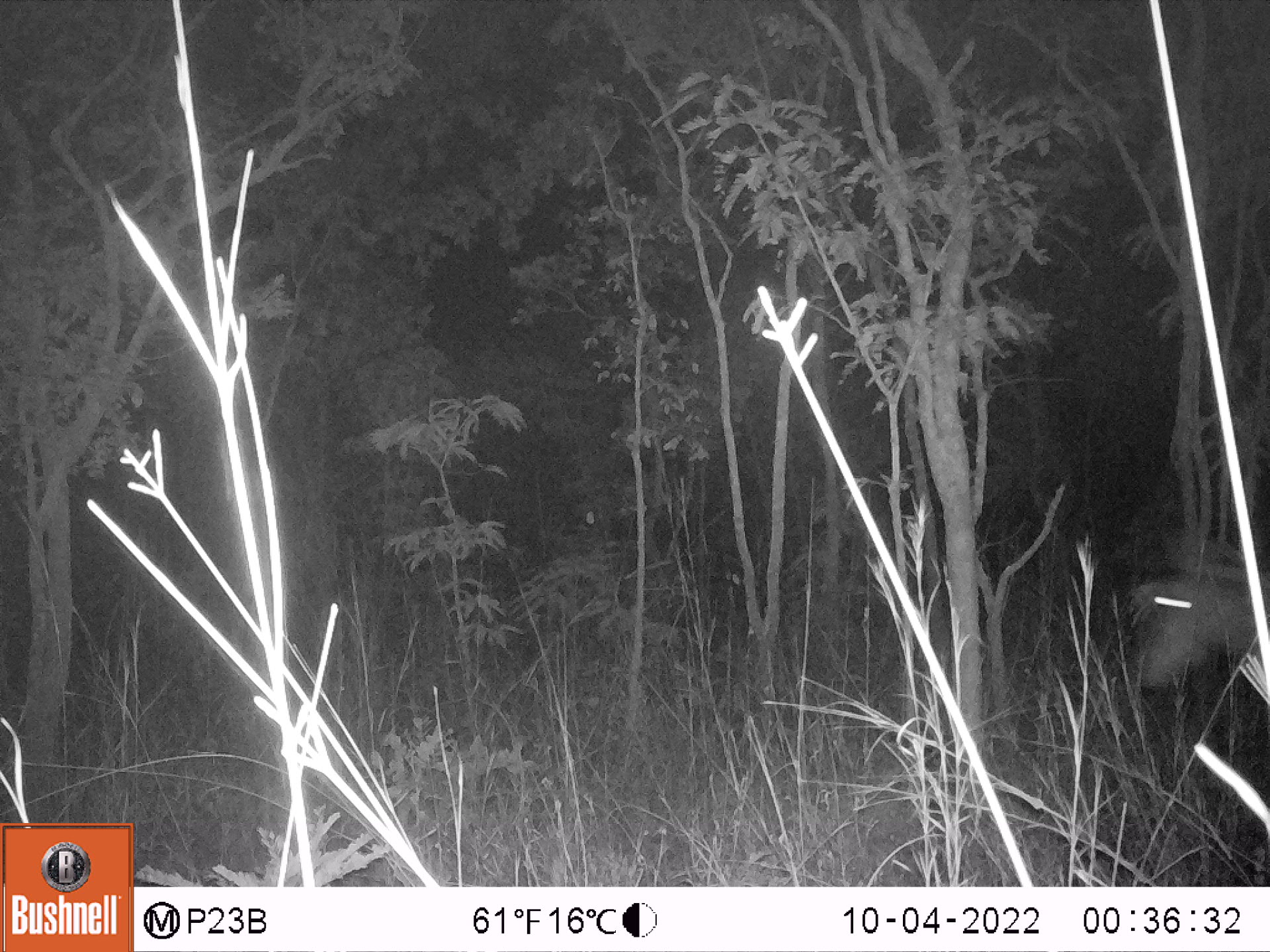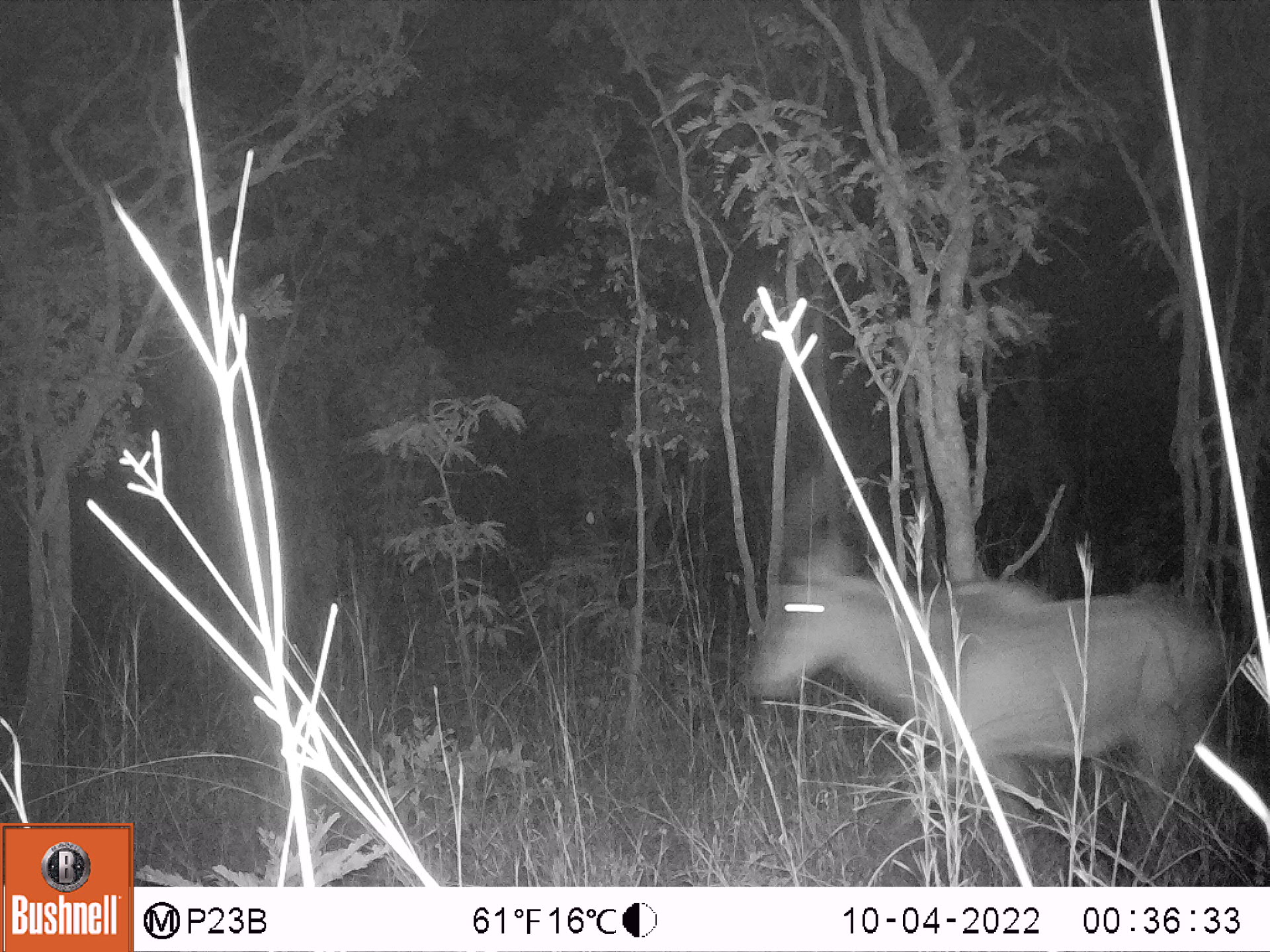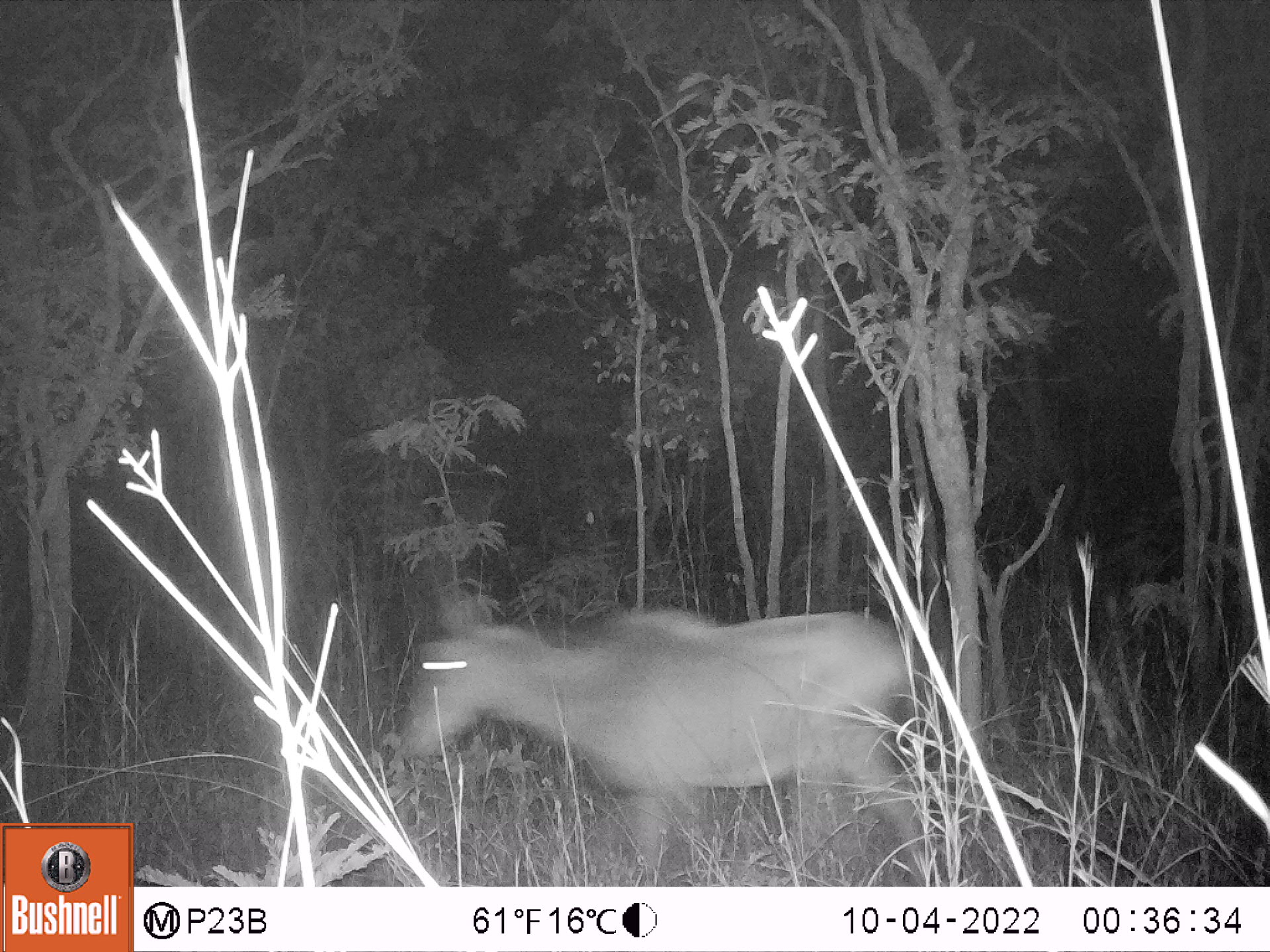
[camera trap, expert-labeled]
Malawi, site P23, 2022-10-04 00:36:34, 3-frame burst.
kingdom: Animalia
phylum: Chordata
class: Mammalia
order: Artiodactyla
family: Bovidae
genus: Hippotragus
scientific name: Hippotragus niger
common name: sable antelope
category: sable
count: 1